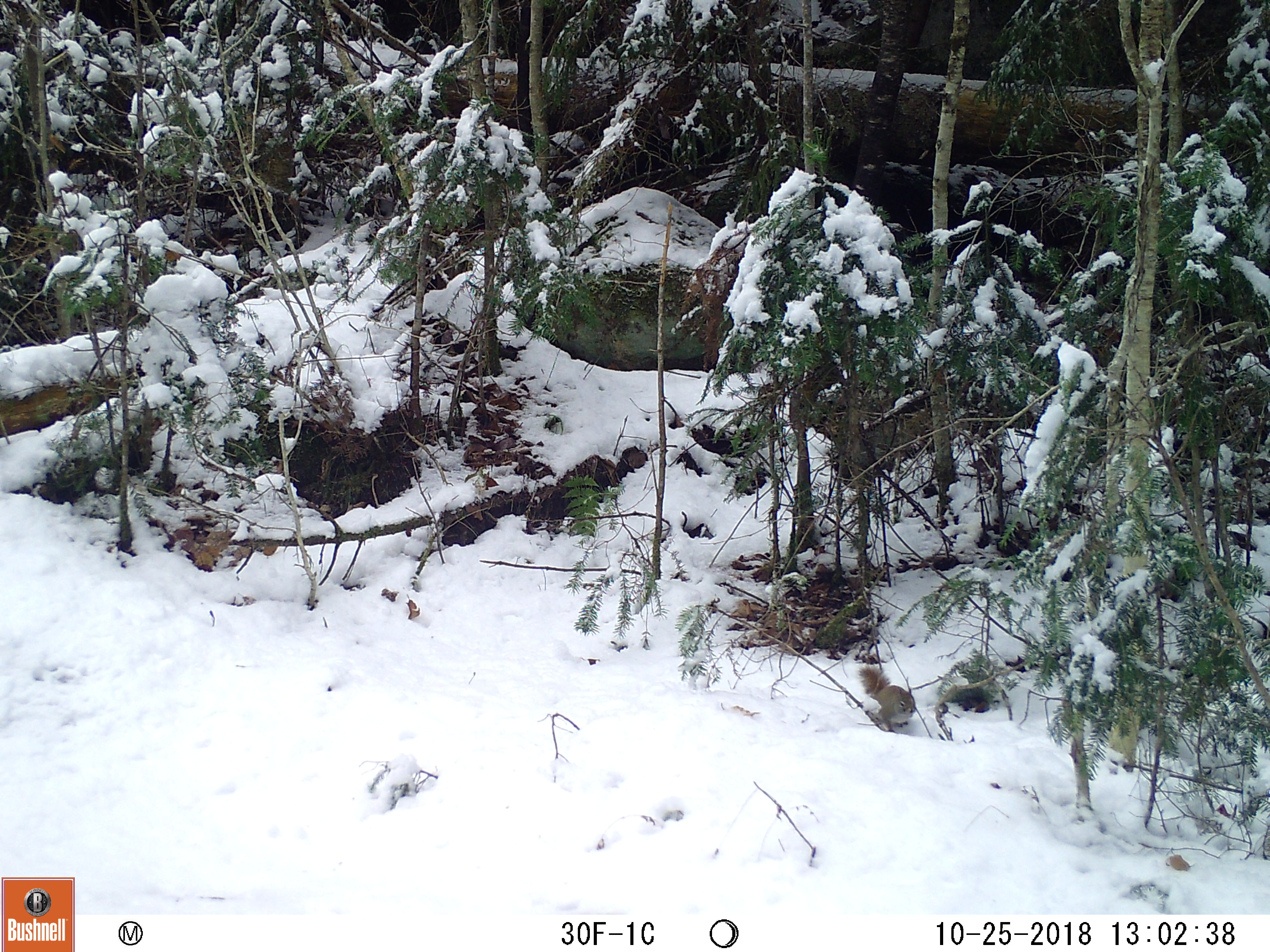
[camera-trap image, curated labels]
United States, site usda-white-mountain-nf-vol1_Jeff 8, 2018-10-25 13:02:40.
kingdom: Animalia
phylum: Chordata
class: Mammalia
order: Rodentia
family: Sciuridae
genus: Tamiasciurus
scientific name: Tamiasciurus hudsonicus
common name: red squirrel